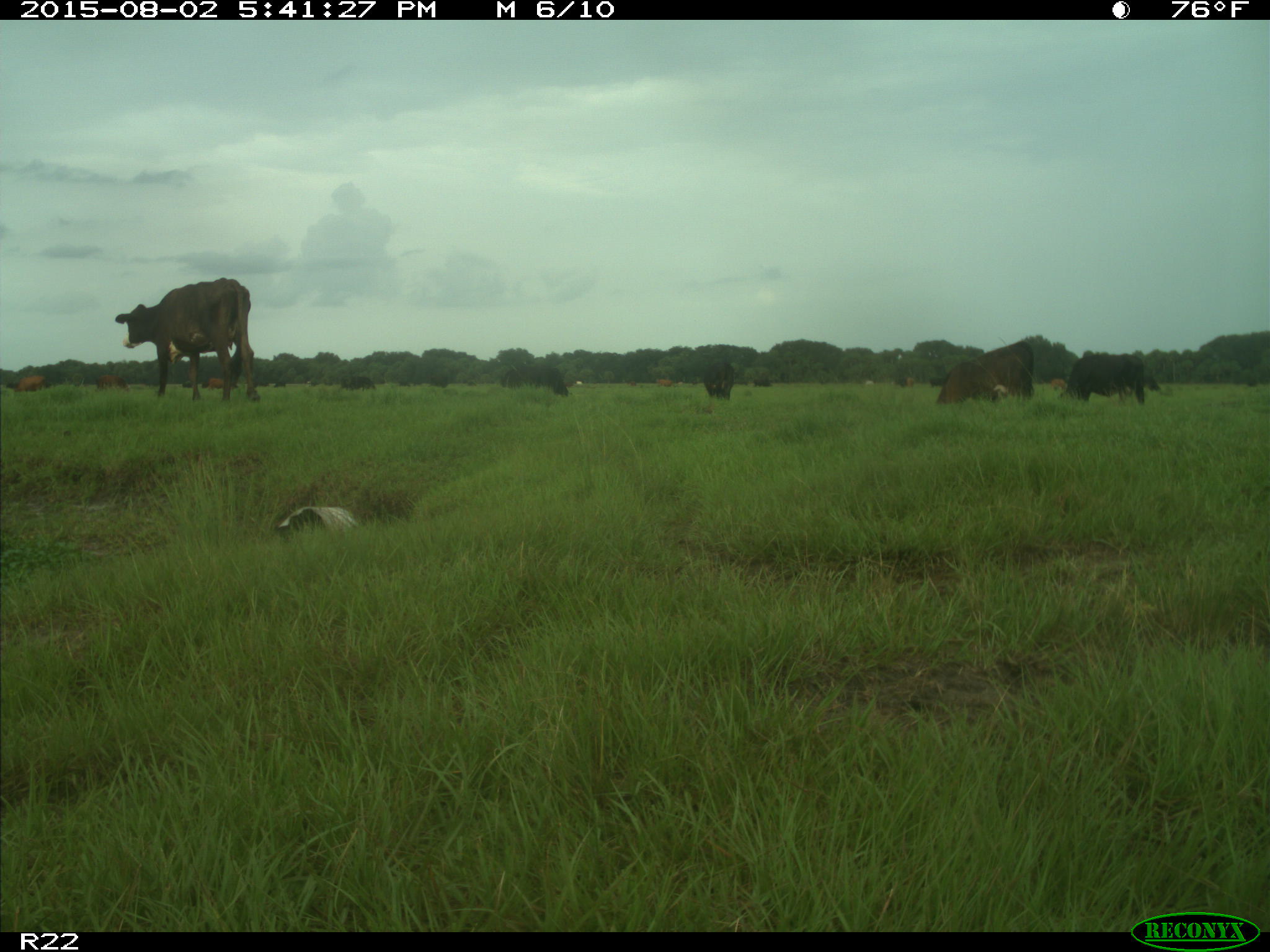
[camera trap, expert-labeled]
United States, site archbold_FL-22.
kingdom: Animalia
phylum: Chordata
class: Mammalia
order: Artiodactyla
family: Bovidae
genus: Bos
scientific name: Bos taurus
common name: domestic cow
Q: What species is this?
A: Bos taurus (domestic cow).